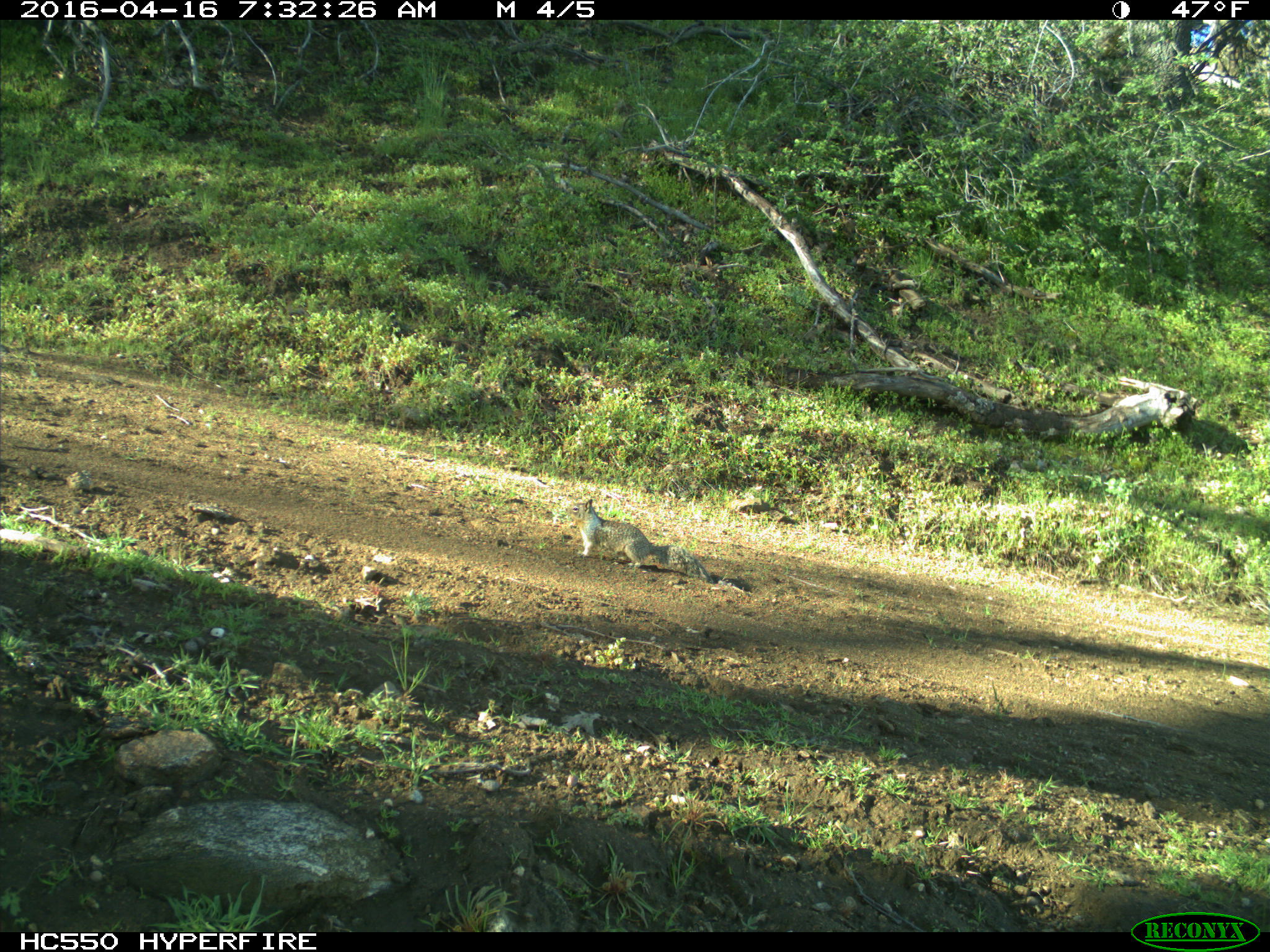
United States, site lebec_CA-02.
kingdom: Animalia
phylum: Chordata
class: Mammalia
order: Rodentia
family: Sciuridae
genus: Otospermophilus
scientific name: Otospermophilus beecheyi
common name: california ground squirrel